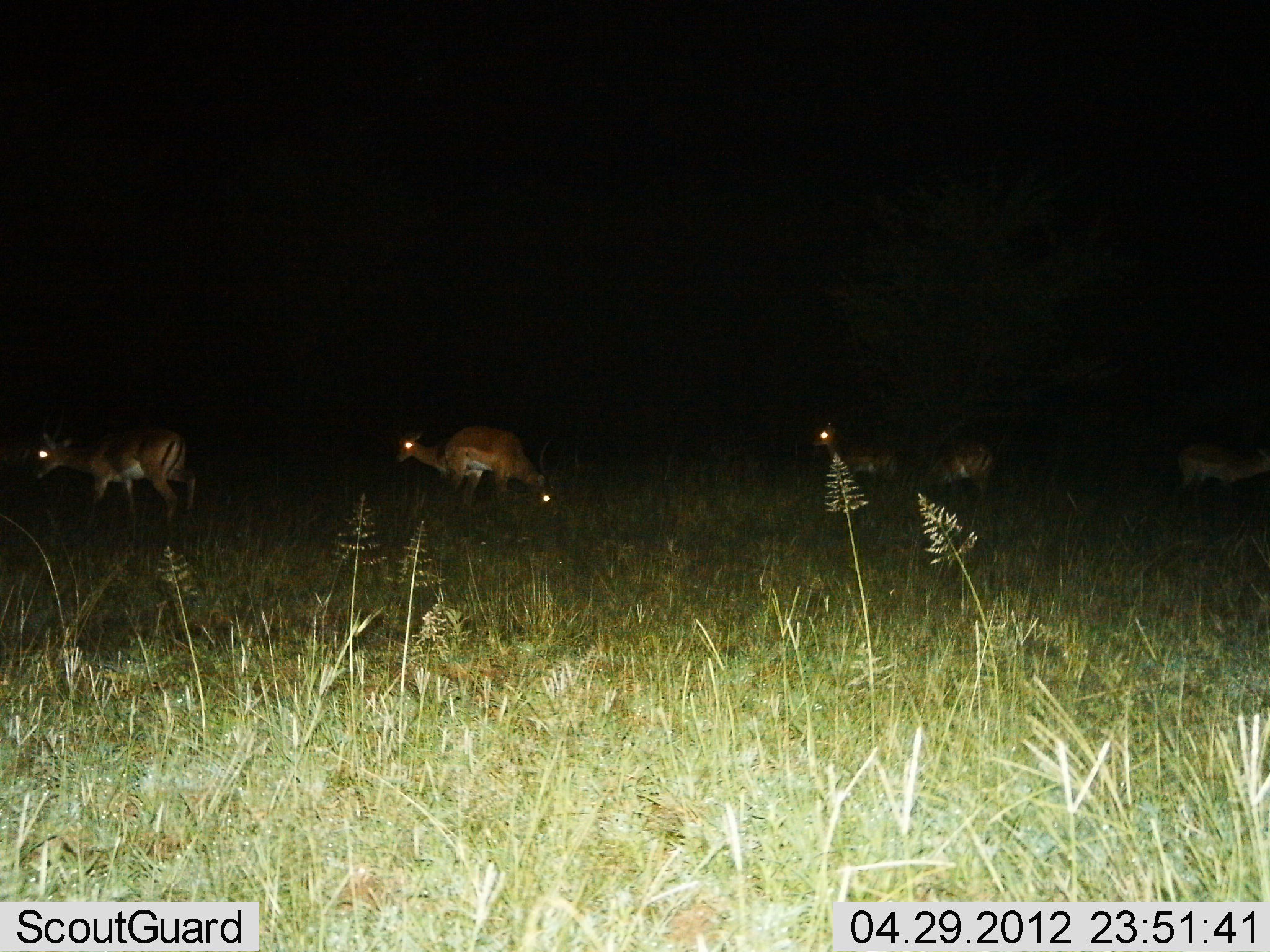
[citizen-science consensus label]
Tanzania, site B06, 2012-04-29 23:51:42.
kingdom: Animalia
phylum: Chordata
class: Mammalia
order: Artiodactyla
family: Bovidae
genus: Aepyceros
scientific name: Aepyceros melampus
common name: impala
Impala (Aepyceros melampus), count 6. Behavior (volunteer vote fractions): standing 58%, resting 0%, moving 67%, interacting 0%. Young present (vote fraction): 0%. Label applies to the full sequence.